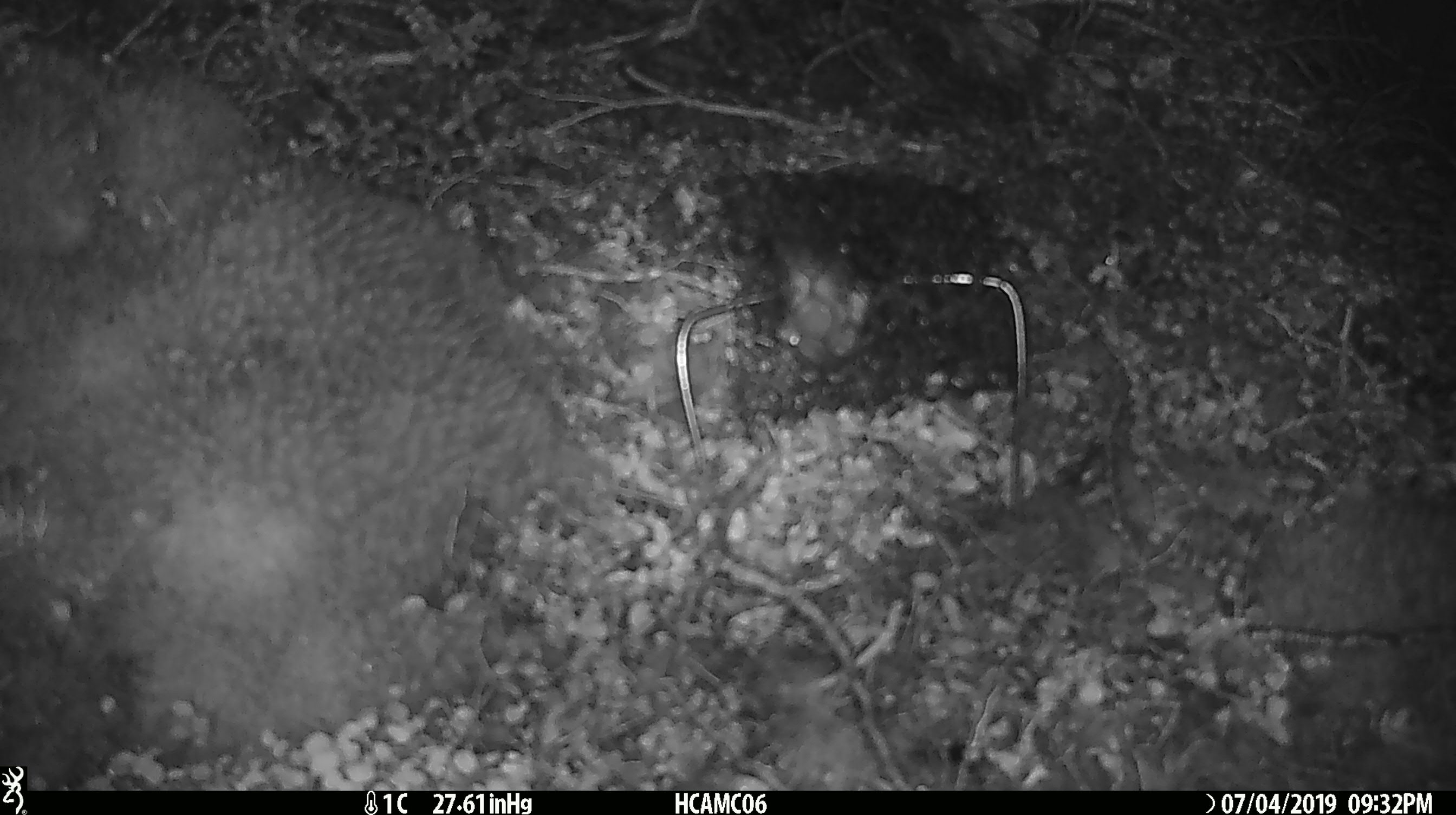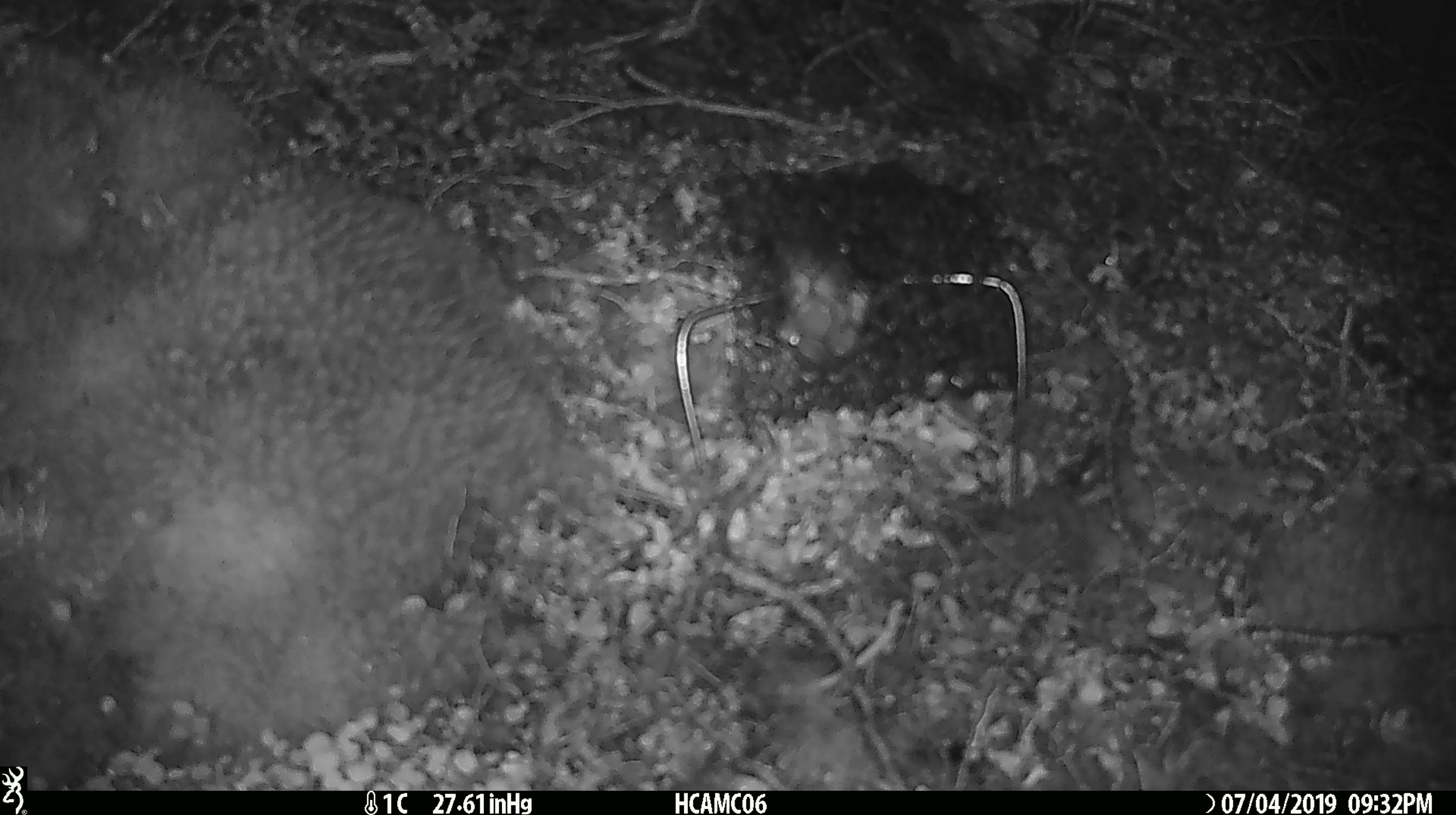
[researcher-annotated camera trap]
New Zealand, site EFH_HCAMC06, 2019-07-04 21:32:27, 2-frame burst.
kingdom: Animalia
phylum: Chordata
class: Mammalia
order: Rodentia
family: Muridae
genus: Mus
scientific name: Mus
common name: mouse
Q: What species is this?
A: Mouse (Mus).